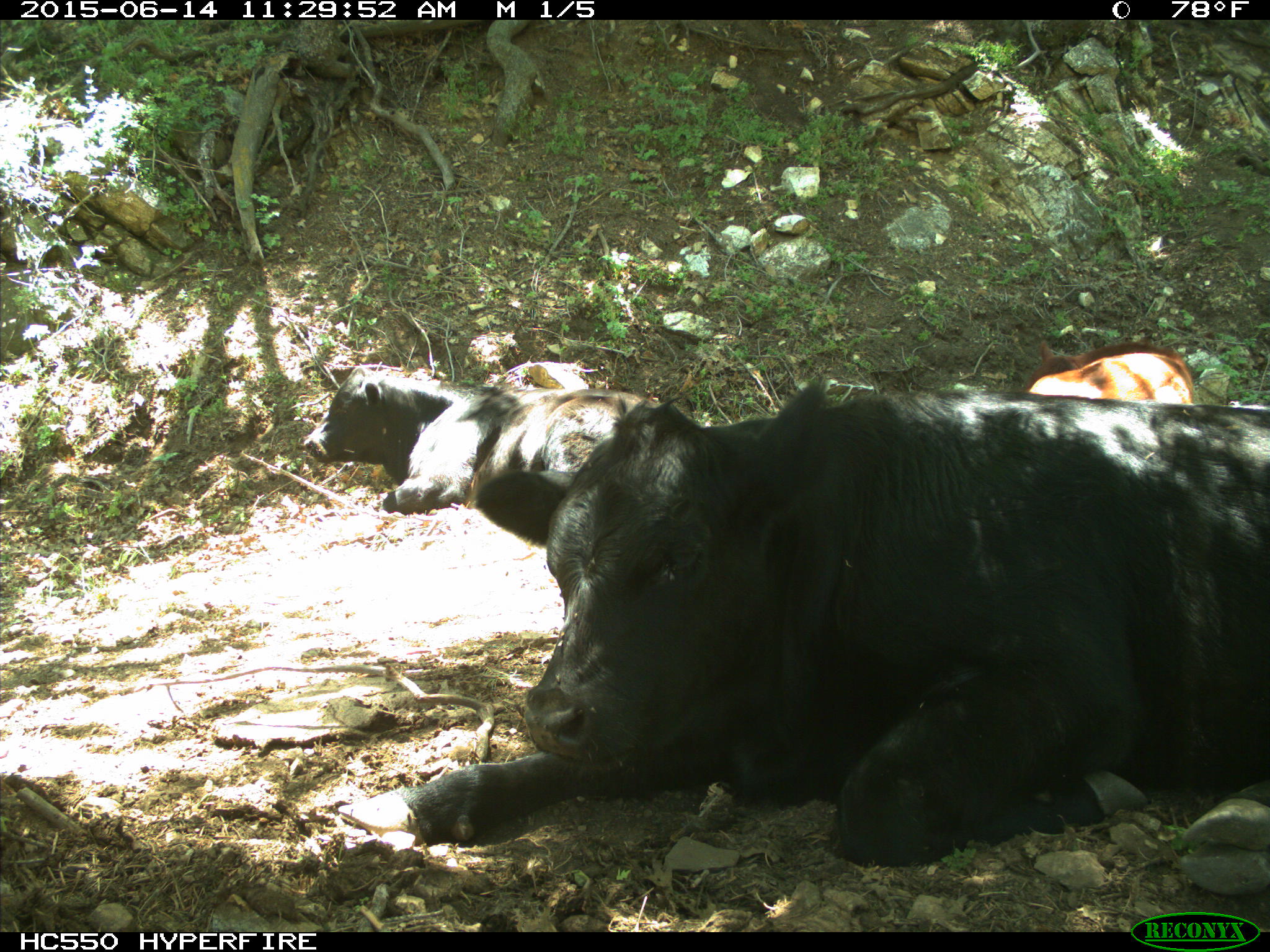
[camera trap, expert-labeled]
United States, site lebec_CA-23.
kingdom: Animalia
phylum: Chordata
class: Mammalia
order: Artiodactyla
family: Bovidae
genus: Bos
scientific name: Bos taurus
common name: domestic cow